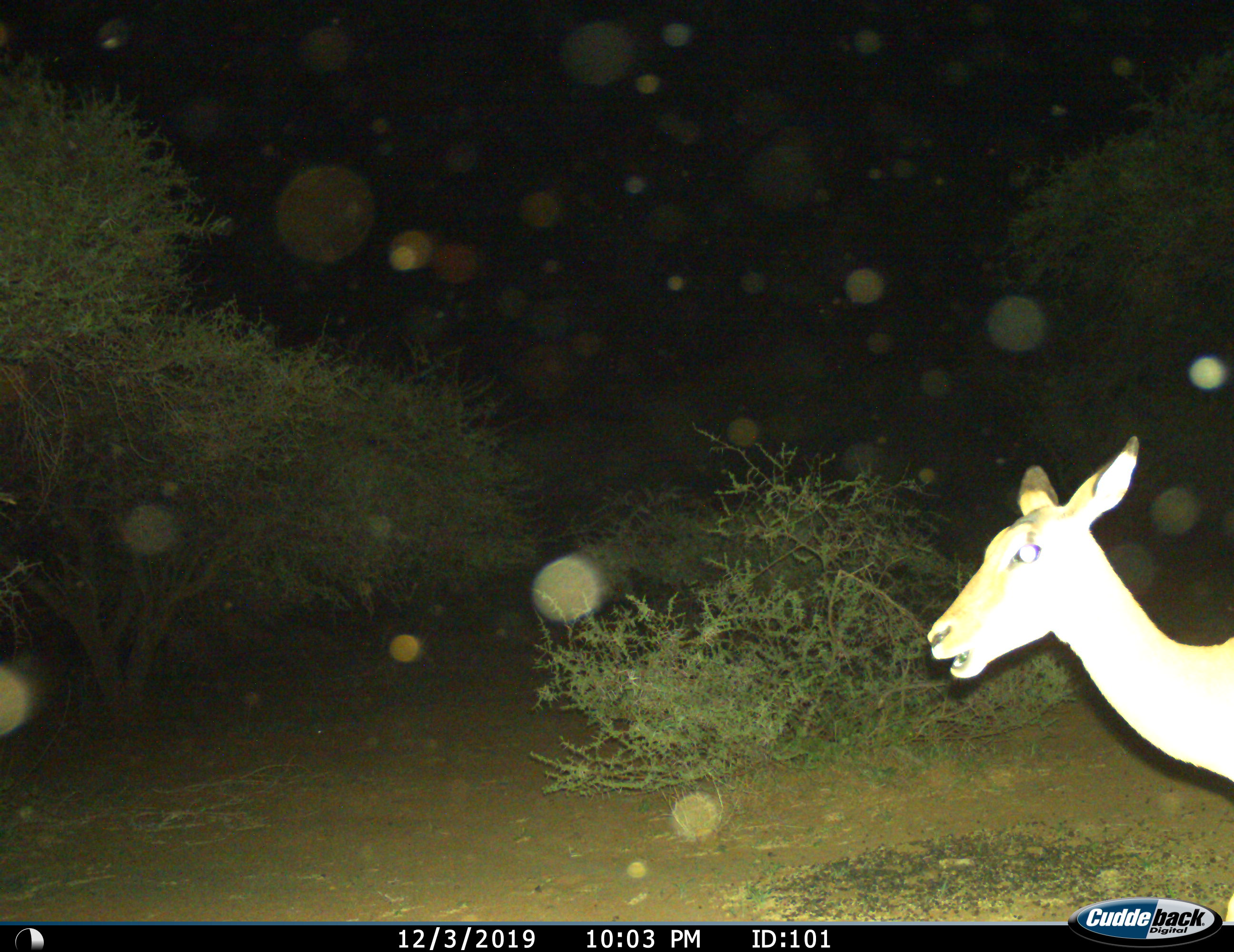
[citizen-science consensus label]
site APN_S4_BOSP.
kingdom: Animalia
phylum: Chordata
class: Mammalia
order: Artiodactyla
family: Bovidae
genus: Aepyceros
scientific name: Aepyceros melampus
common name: impala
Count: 1.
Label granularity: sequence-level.